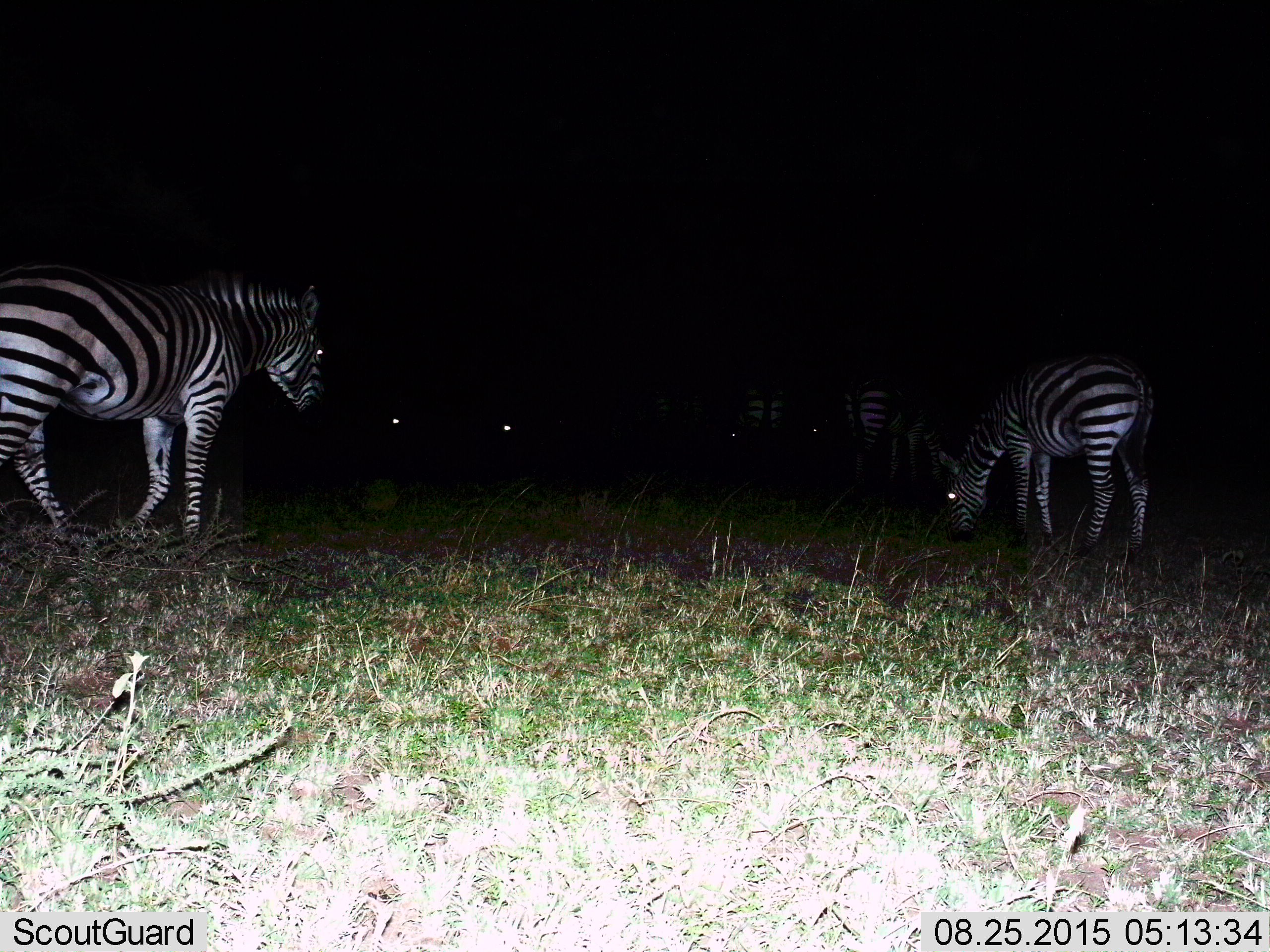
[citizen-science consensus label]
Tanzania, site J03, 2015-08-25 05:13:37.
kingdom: Animalia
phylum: Chordata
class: Mammalia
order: Perissodactyla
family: Equidae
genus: Equus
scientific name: Equus quagga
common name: plains zebra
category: zebra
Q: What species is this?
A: Zebra (plains zebra) (Equus quagga).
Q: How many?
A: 5.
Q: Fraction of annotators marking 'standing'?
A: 56%.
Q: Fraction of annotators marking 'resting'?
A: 0%.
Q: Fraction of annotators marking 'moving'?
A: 33%.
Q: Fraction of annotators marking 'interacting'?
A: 11%.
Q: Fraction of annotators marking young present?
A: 0%.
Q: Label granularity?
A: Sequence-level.